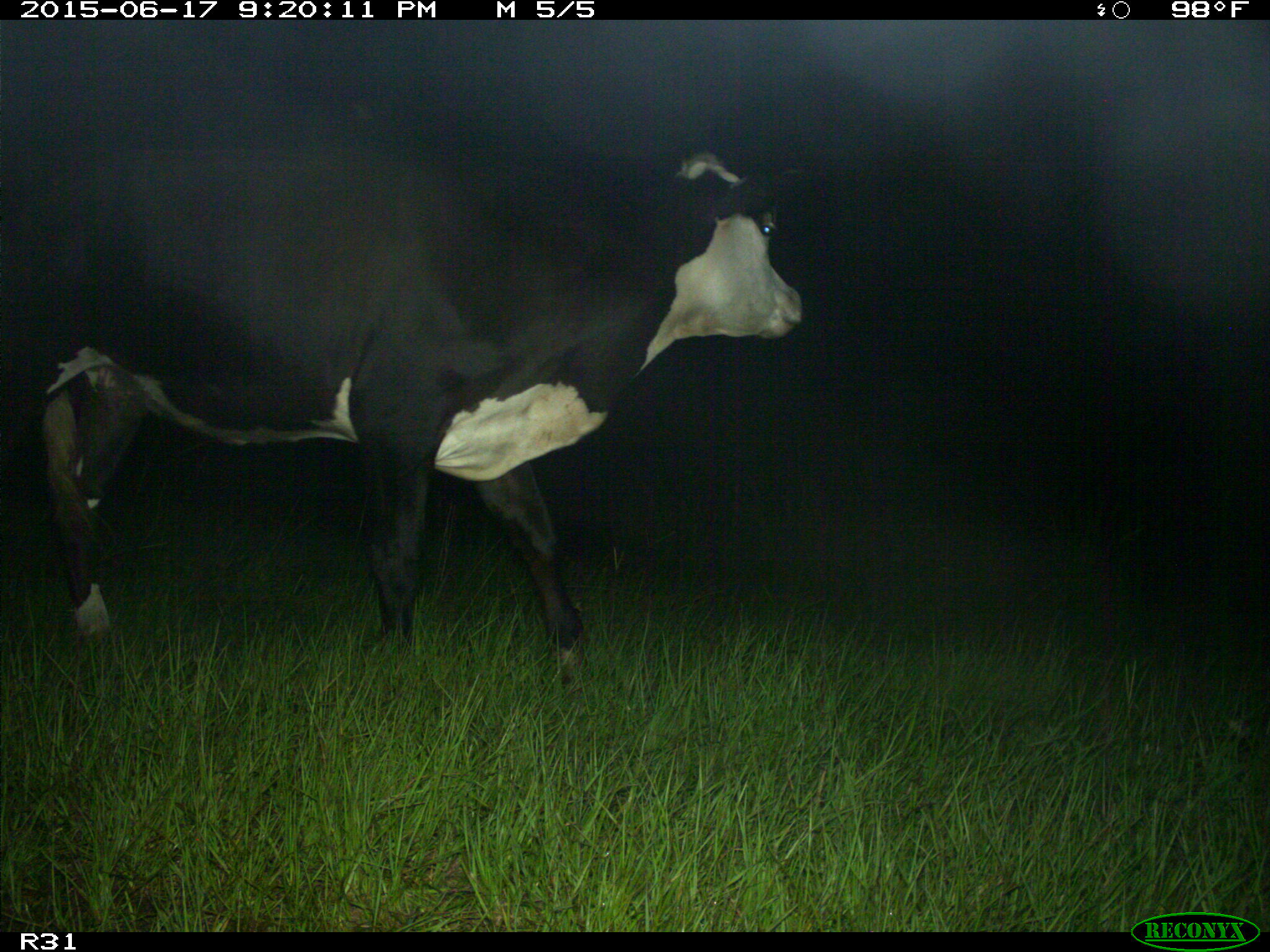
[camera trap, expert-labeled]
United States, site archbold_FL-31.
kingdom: Animalia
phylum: Chordata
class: Mammalia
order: Artiodactyla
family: Bovidae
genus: Bos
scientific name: Bos taurus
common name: domestic cow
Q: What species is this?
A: Bos taurus (domestic cow).